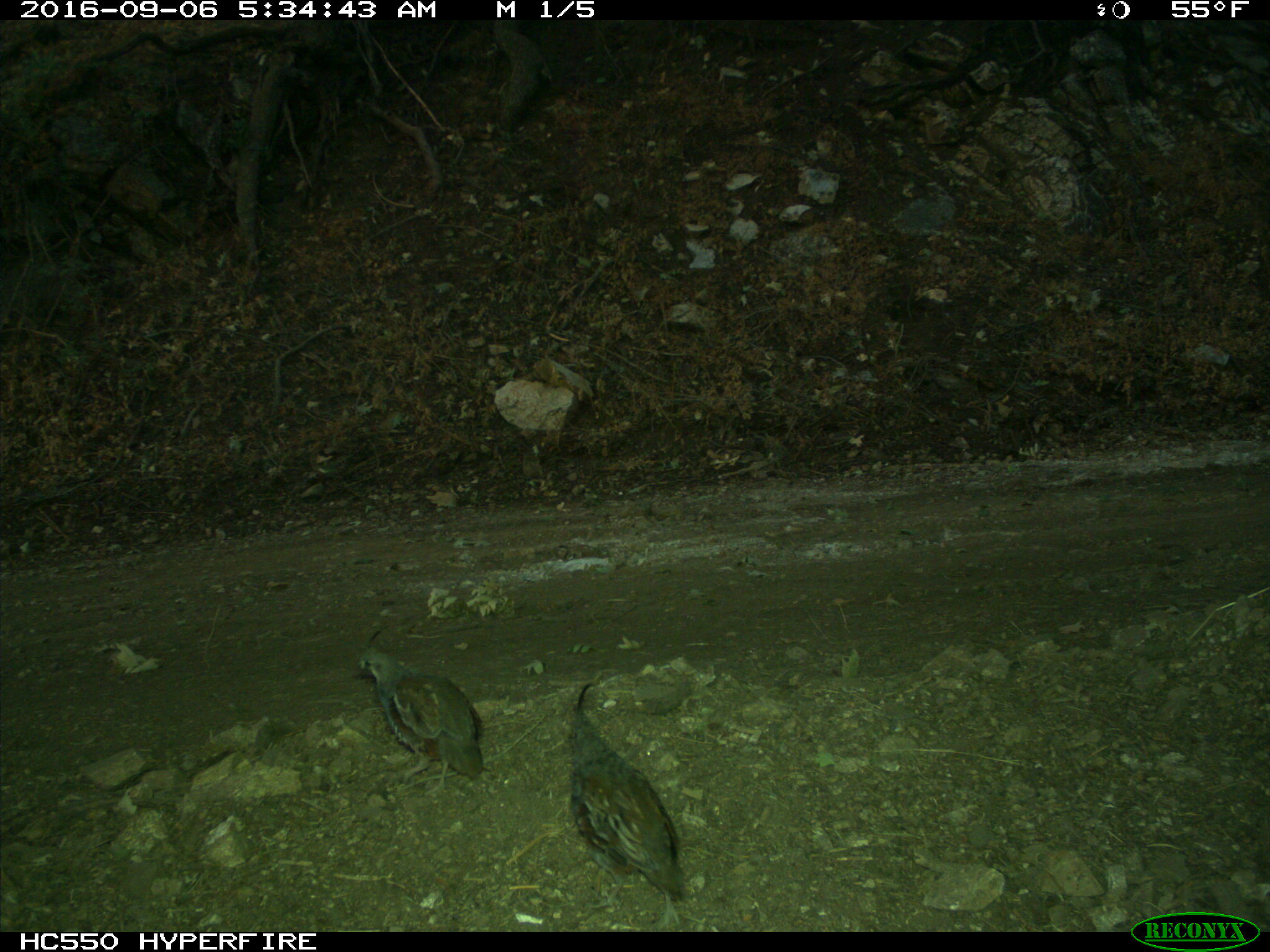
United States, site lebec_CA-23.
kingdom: Animalia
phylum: Chordata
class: Aves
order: Galliformes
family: Odontophoridae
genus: Callipepla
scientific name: Callipepla californica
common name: california quail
Callipepla californica (california quail).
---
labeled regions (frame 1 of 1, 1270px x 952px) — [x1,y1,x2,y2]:
animal: [567,682,688,931]; [353,645,486,797]